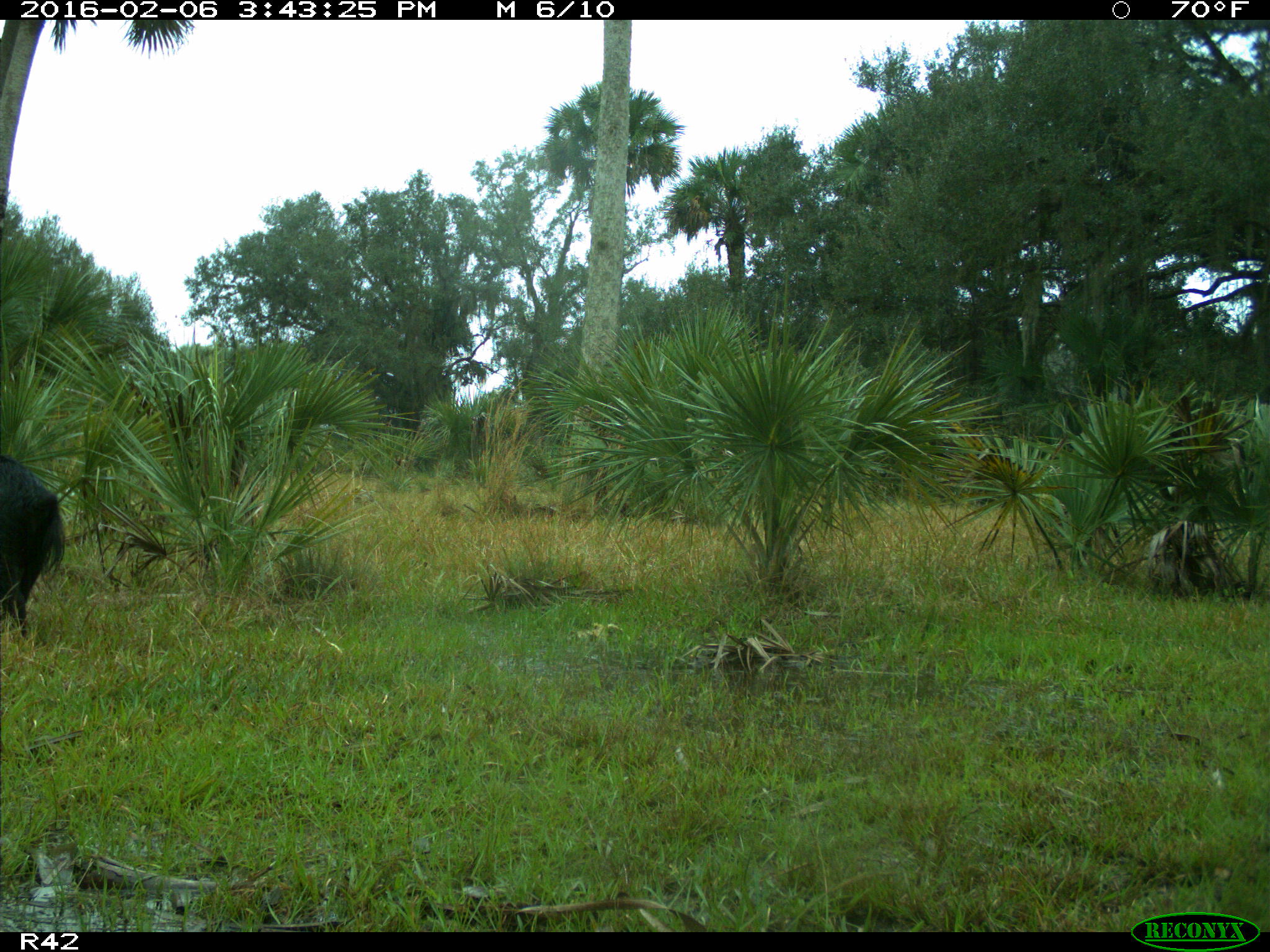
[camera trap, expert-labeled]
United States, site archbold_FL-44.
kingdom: Animalia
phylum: Chordata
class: Mammalia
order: Artiodactyla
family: Suidae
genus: Sus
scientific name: Sus scrofa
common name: wild boar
Sus scrofa (wild boar).